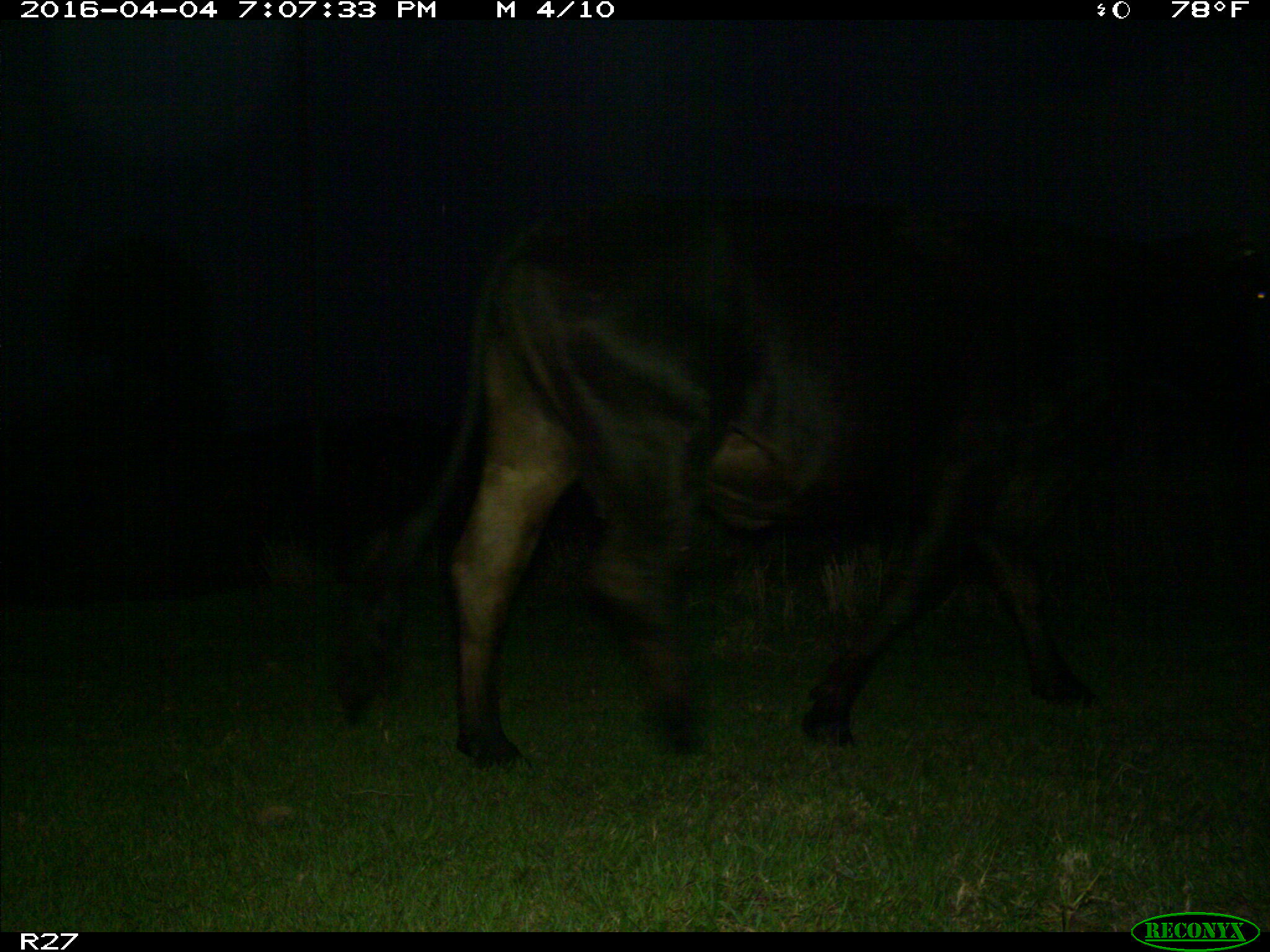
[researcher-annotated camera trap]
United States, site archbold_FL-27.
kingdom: Animalia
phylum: Chordata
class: Mammalia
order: Artiodactyla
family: Bovidae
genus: Bos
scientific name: Bos taurus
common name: domestic cow